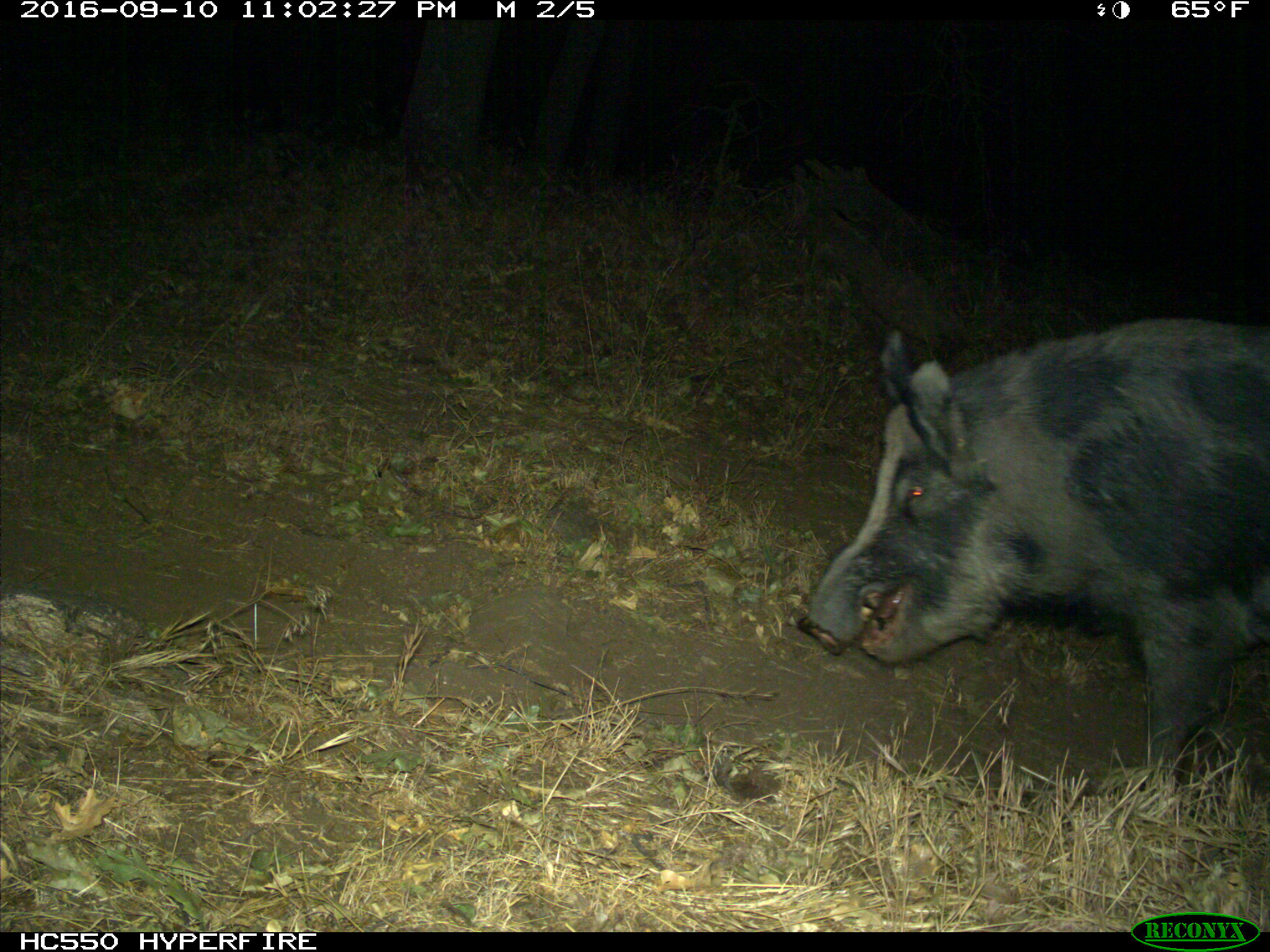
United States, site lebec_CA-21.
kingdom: Animalia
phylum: Chordata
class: Mammalia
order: Artiodactyla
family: Suidae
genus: Sus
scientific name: Sus scrofa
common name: wild boar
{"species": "Sus scrofa (wild boar)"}